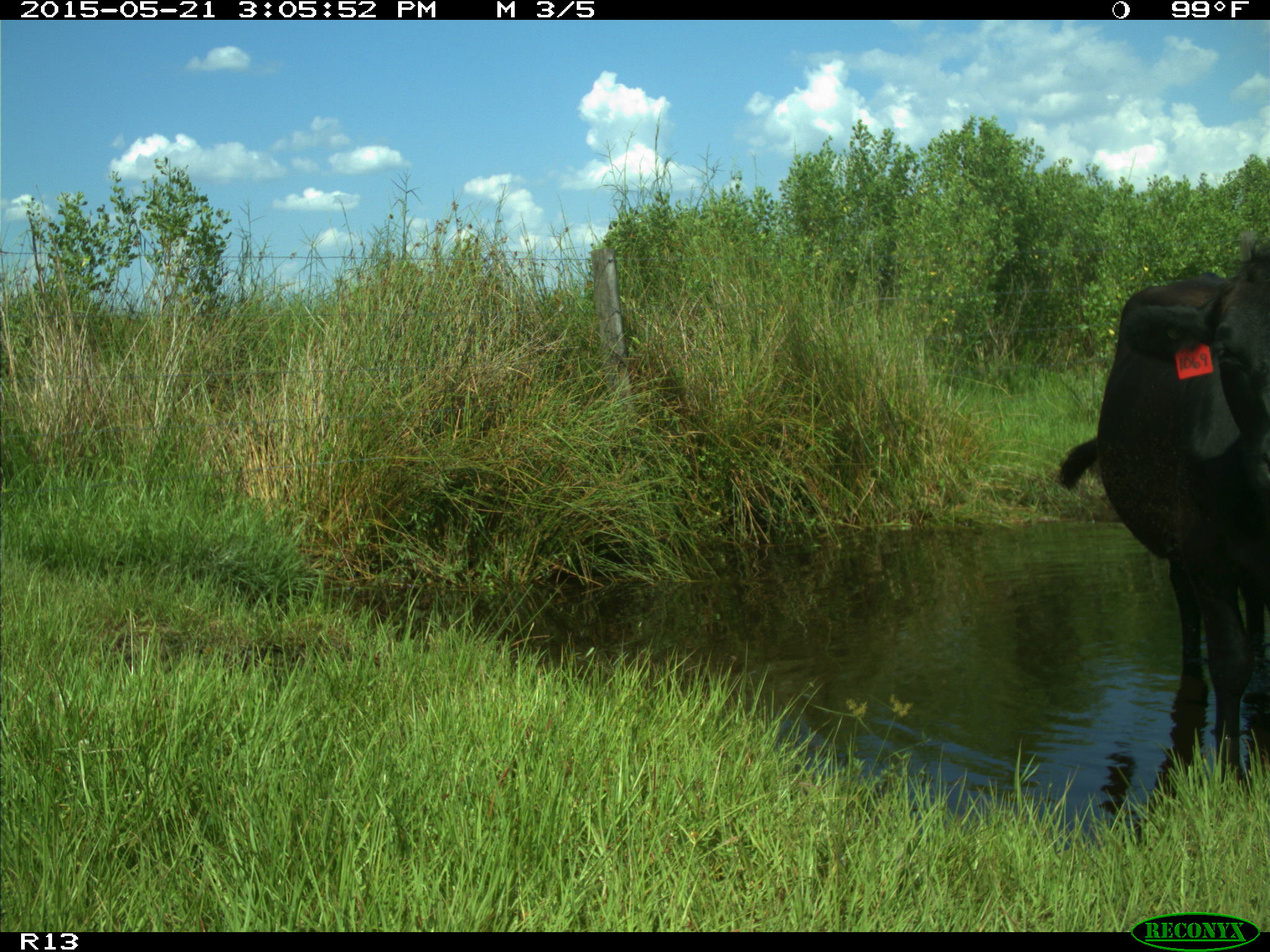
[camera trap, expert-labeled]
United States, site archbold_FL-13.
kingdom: Animalia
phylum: Chordata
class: Mammalia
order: Artiodactyla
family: Bovidae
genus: Bos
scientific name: Bos taurus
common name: domestic cow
Bos taurus (domestic cow).